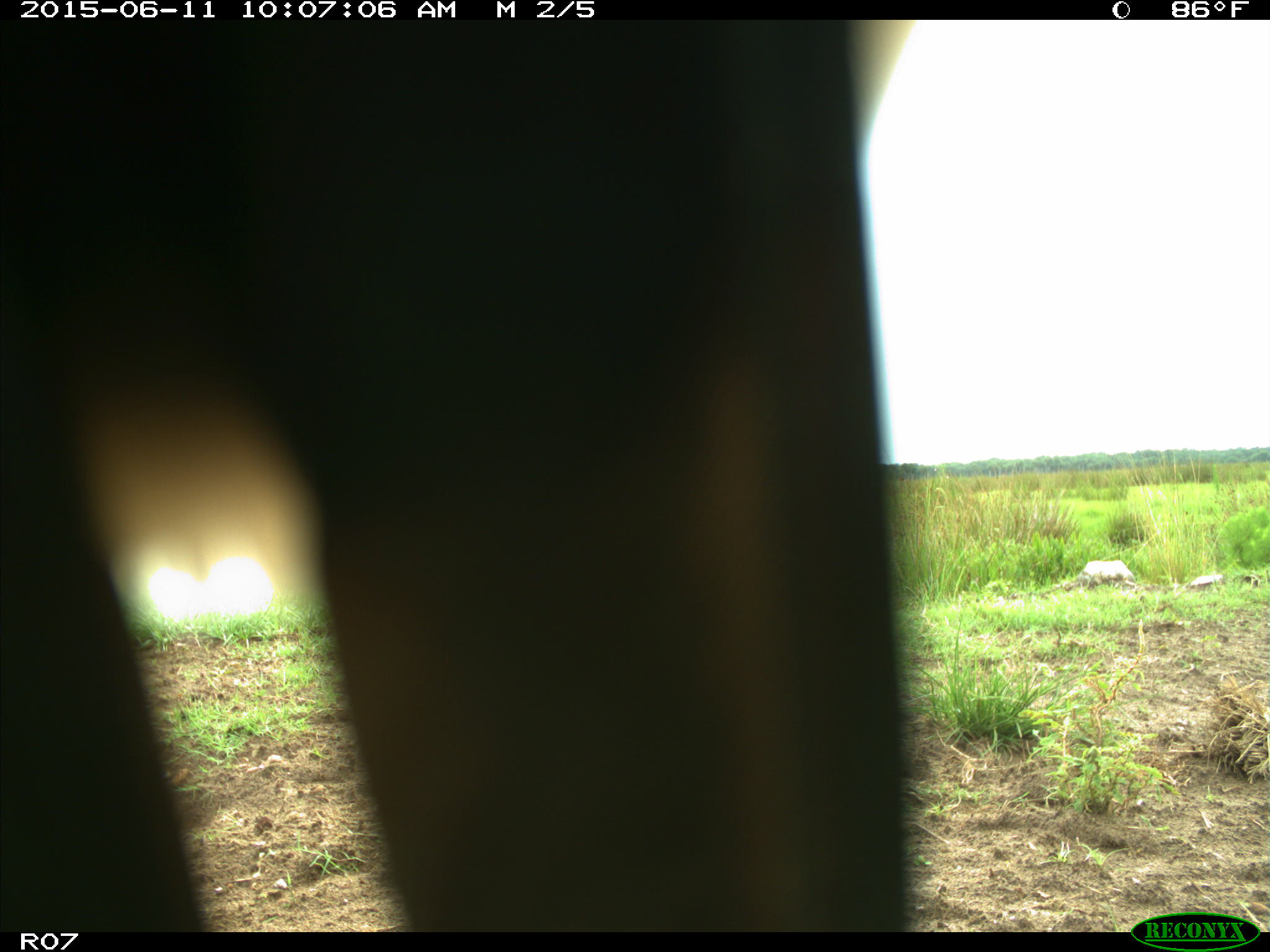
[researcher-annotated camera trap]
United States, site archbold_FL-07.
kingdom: Animalia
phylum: Chordata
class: Mammalia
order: Artiodactyla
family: Bovidae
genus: Bos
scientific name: Bos taurus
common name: domestic cow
Bos taurus (domestic cow).